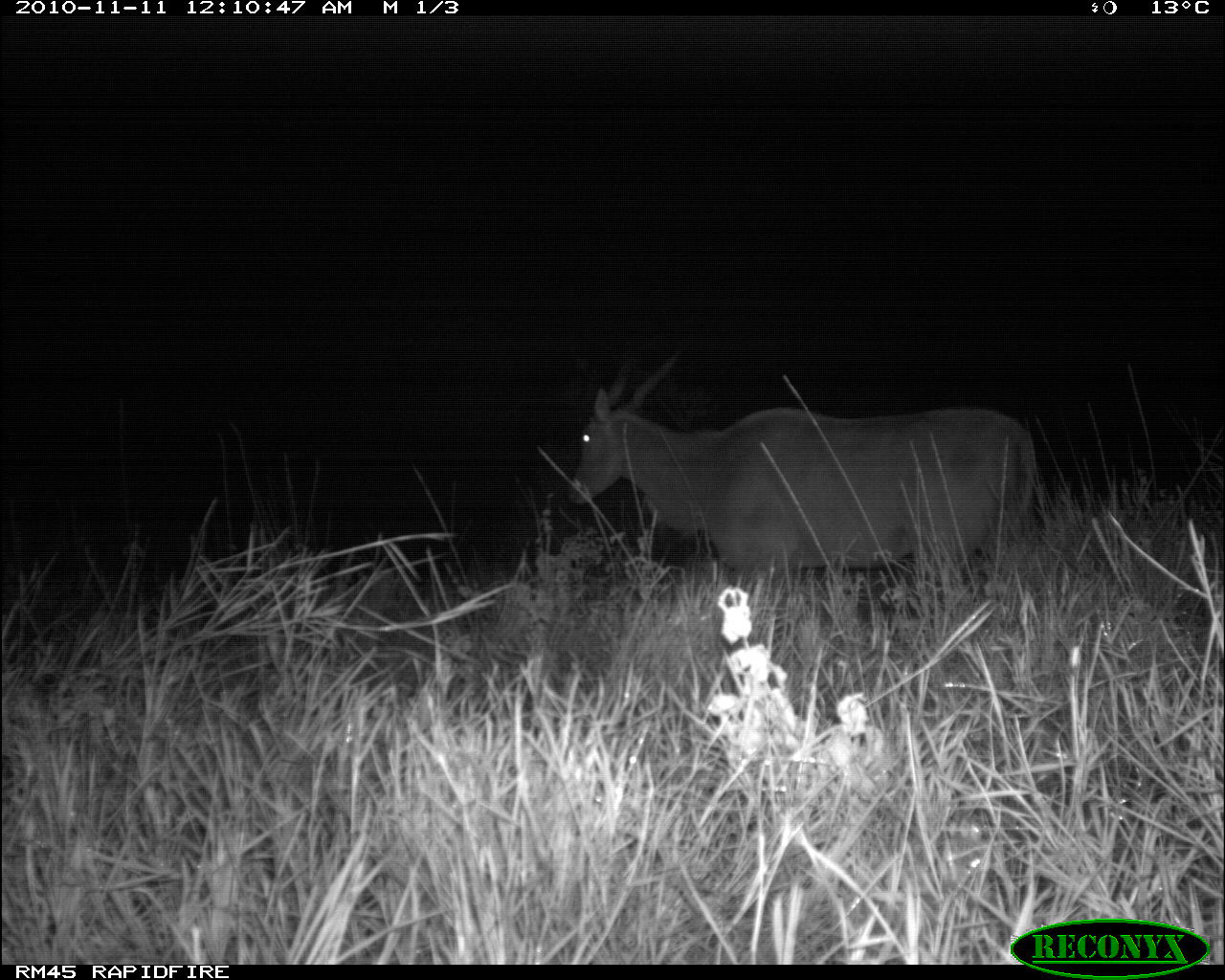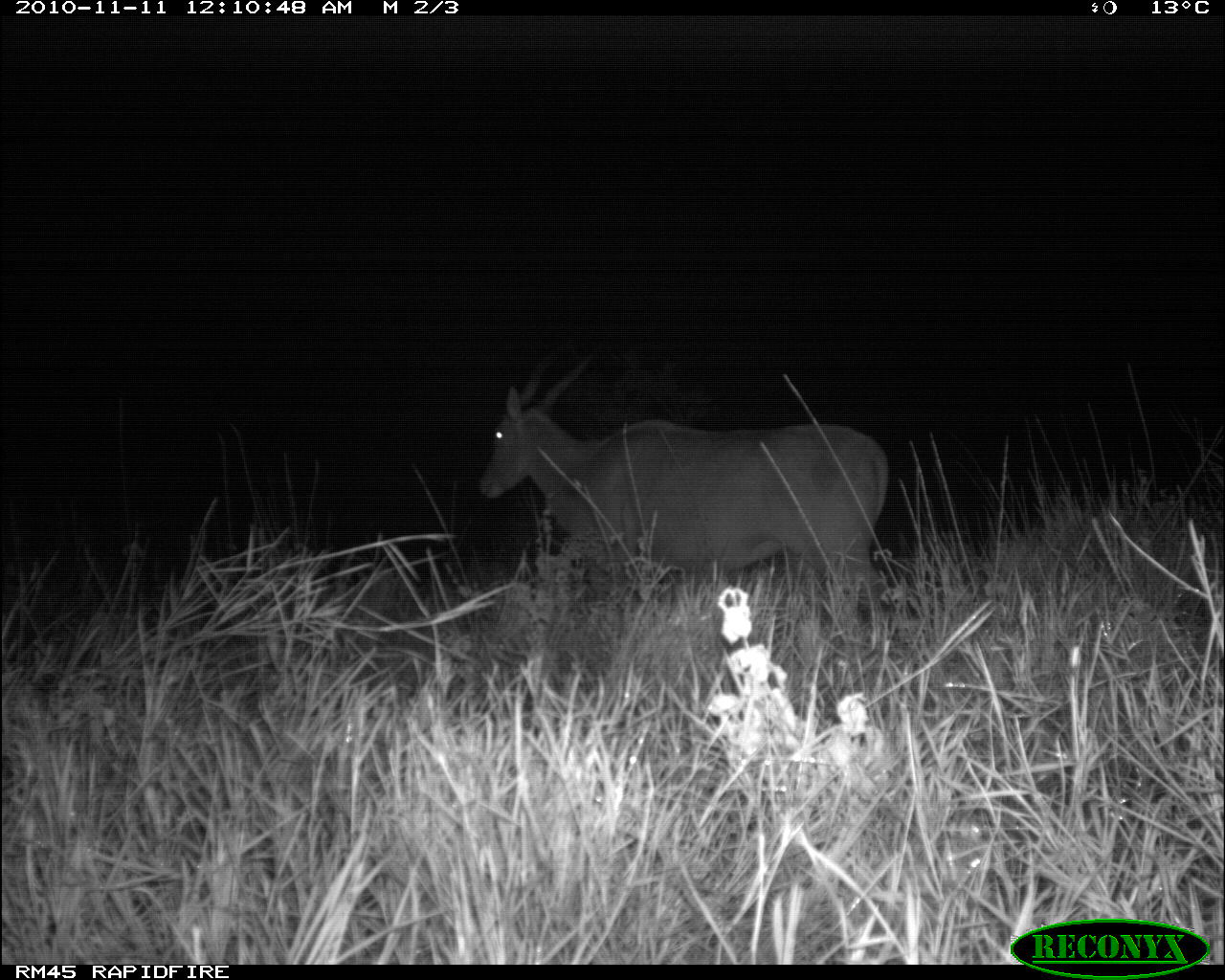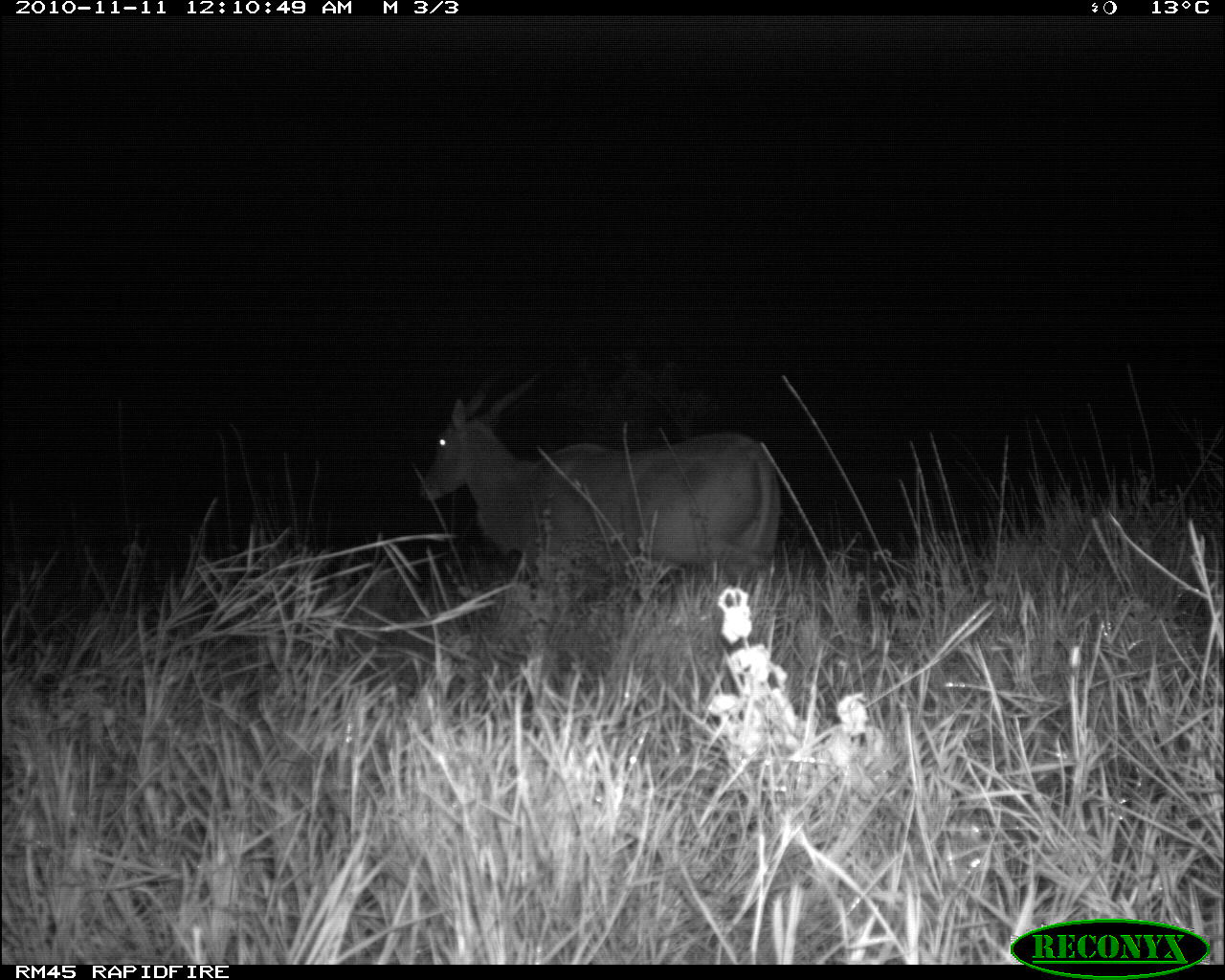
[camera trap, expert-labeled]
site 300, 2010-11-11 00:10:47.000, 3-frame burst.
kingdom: Animalia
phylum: Chordata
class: Mammalia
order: Artiodactyla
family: Bovidae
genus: Tragelaphus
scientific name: Tragelaphus oryx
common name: eland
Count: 1.